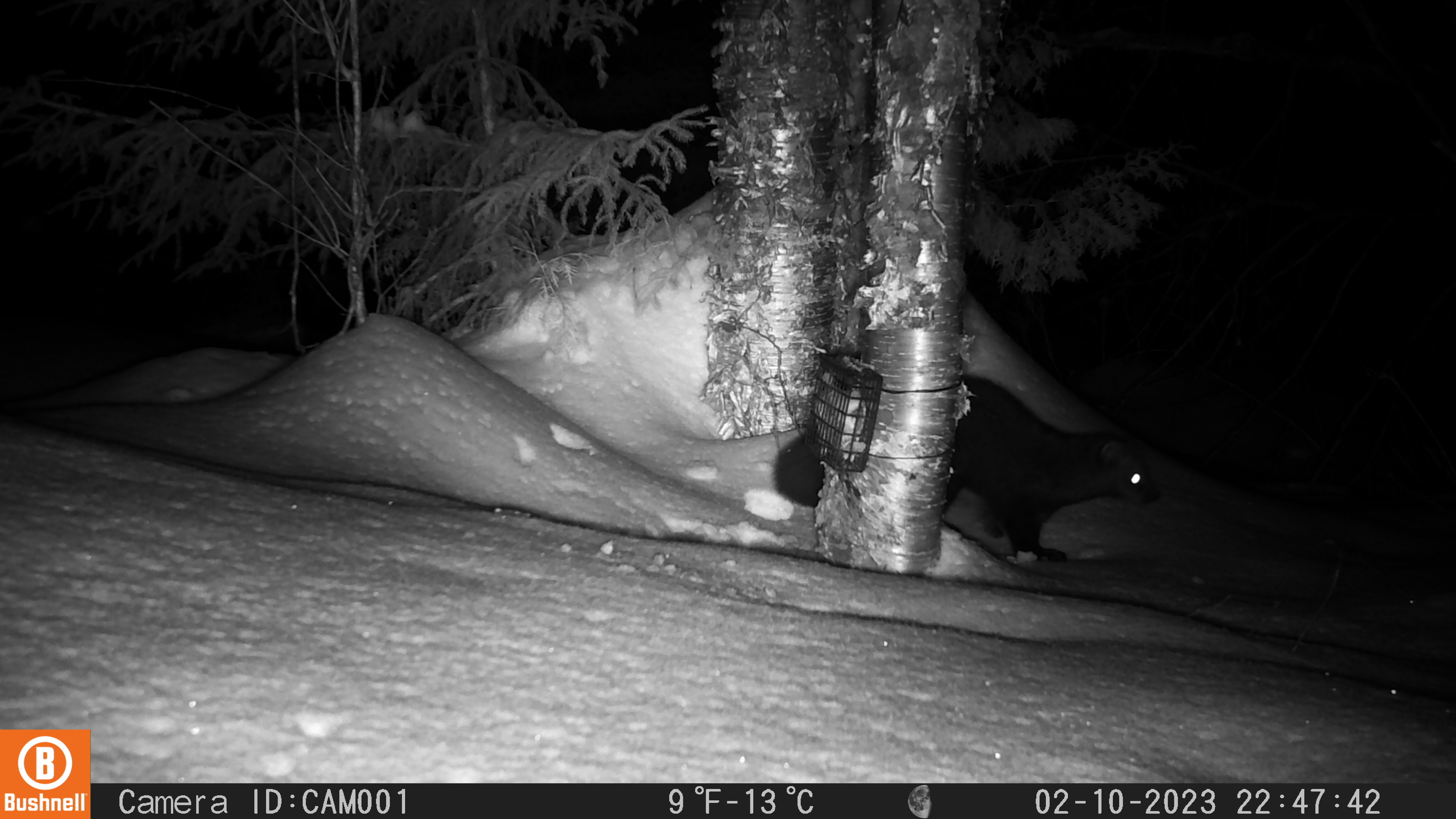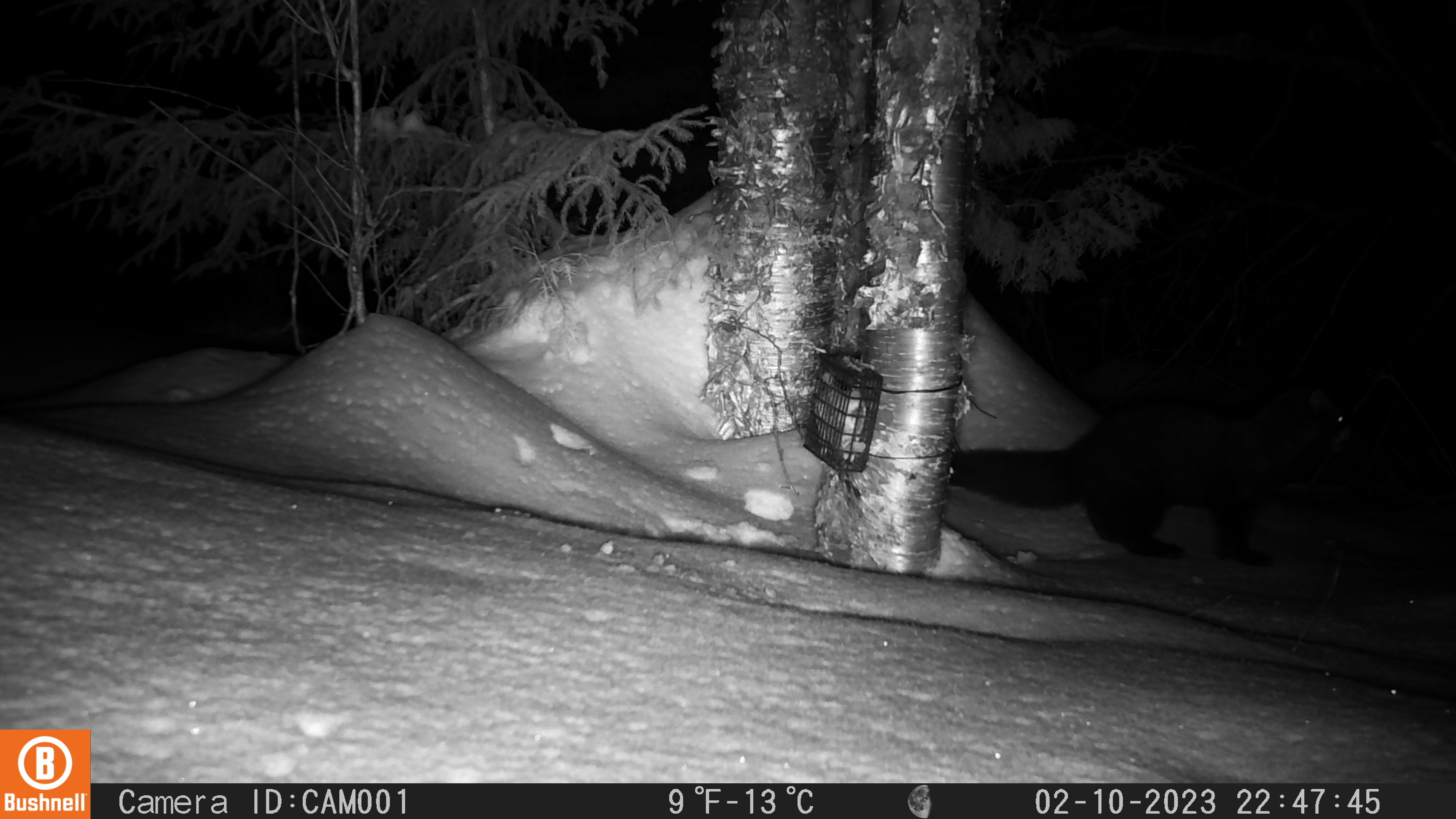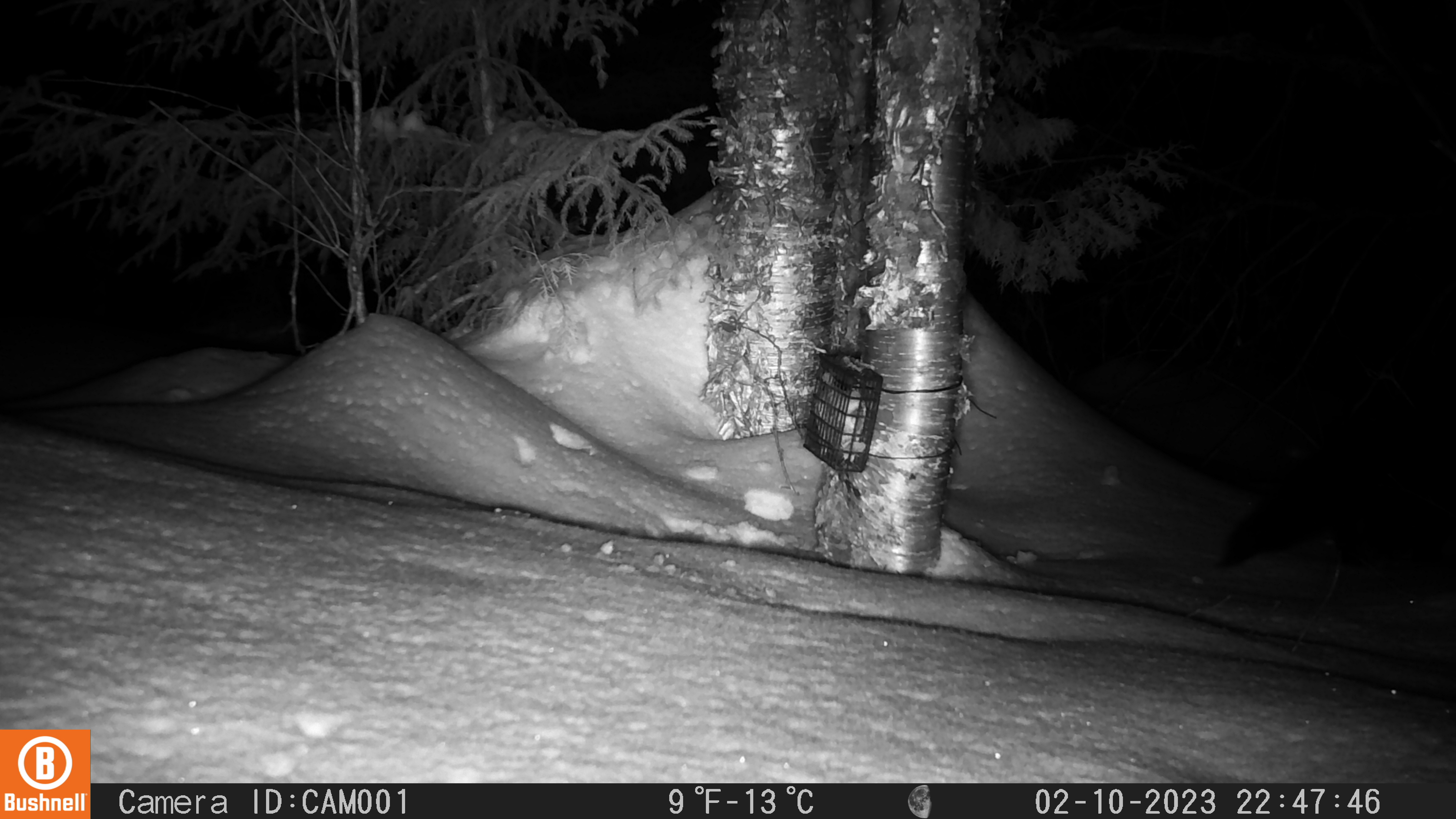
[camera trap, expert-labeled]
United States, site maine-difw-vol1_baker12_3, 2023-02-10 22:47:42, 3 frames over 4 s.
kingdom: Animalia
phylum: Chordata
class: Mammalia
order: Carnivora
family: Mustelidae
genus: Pekania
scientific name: Pekania pennanti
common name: fisher